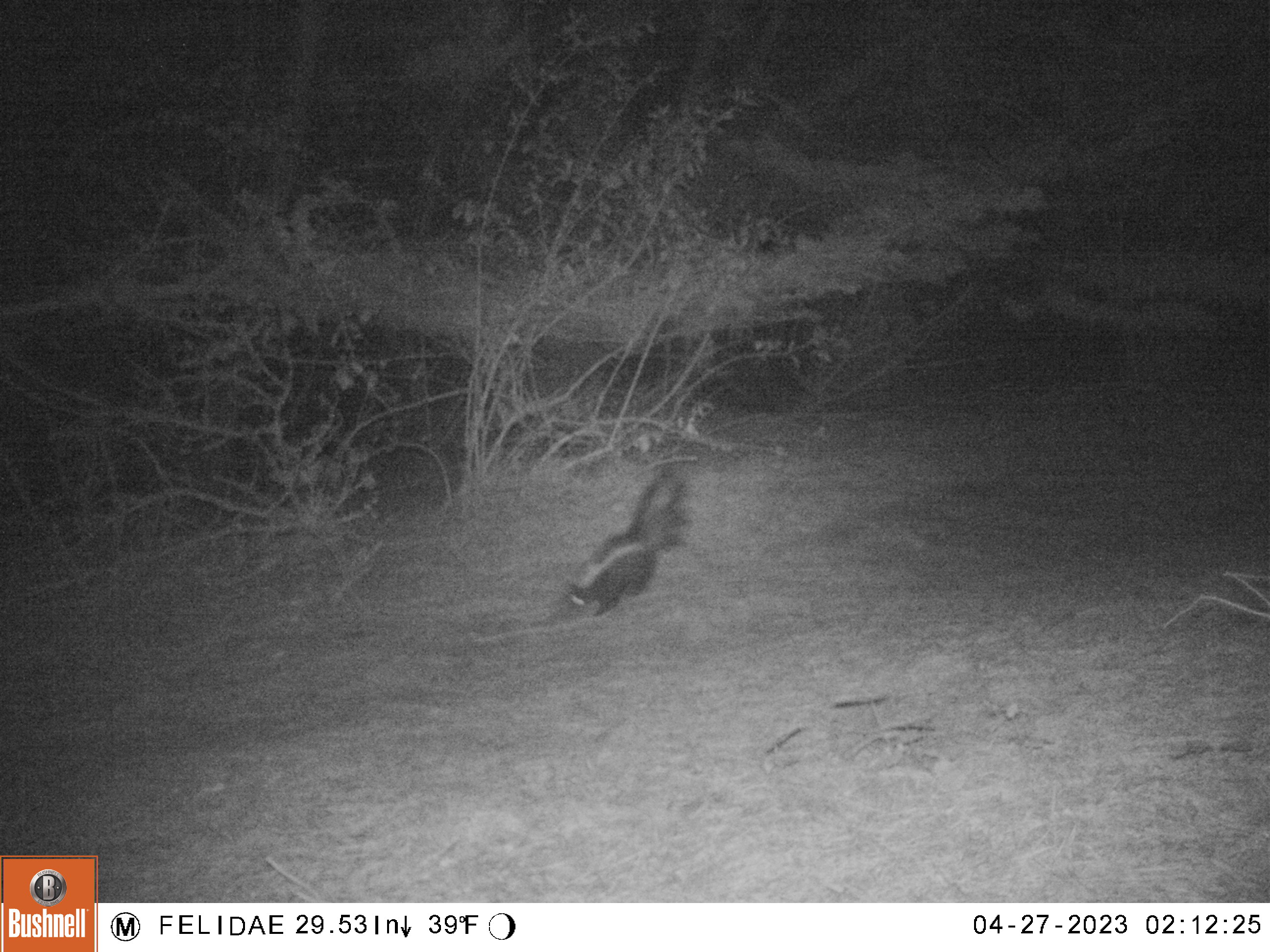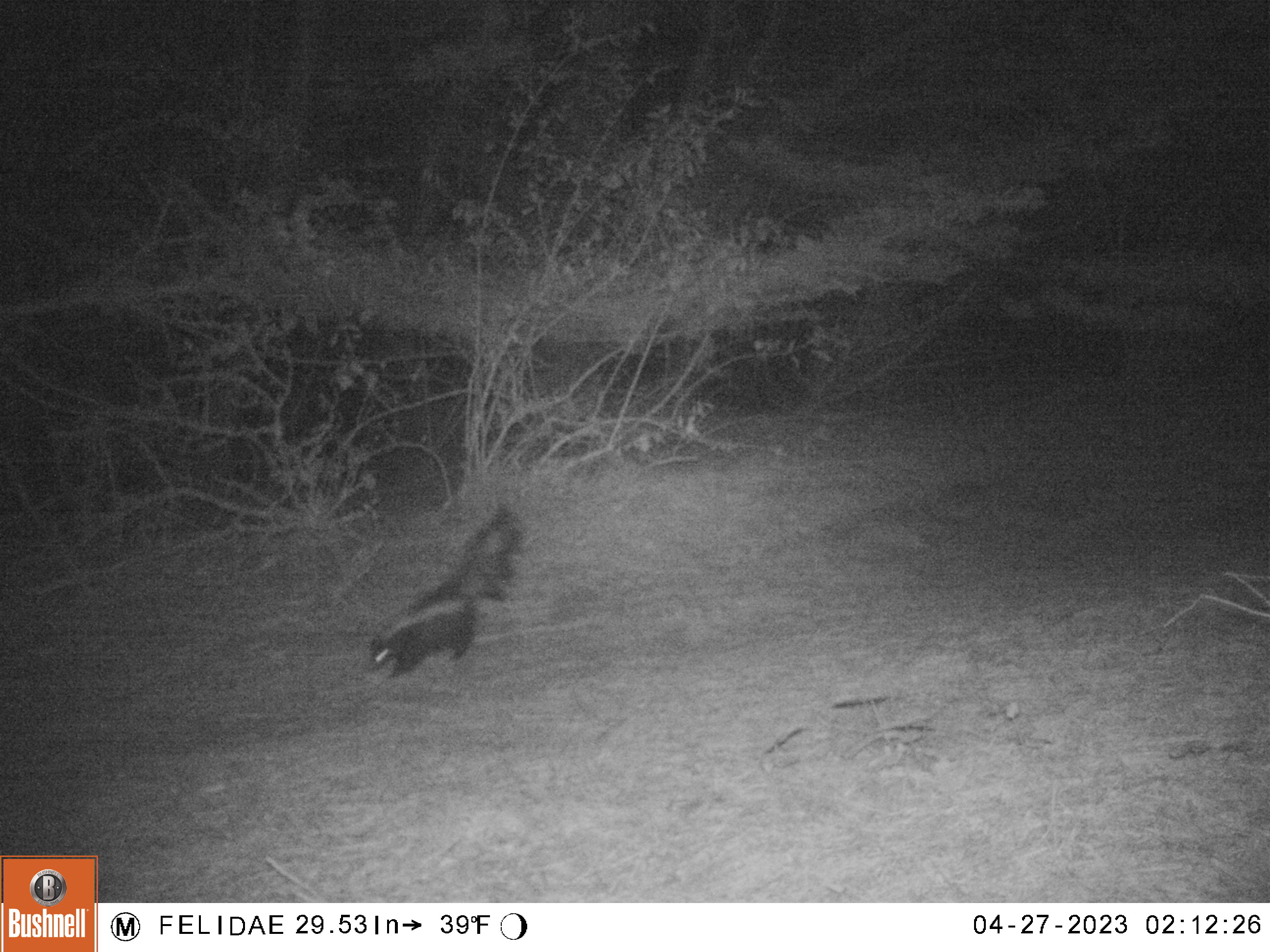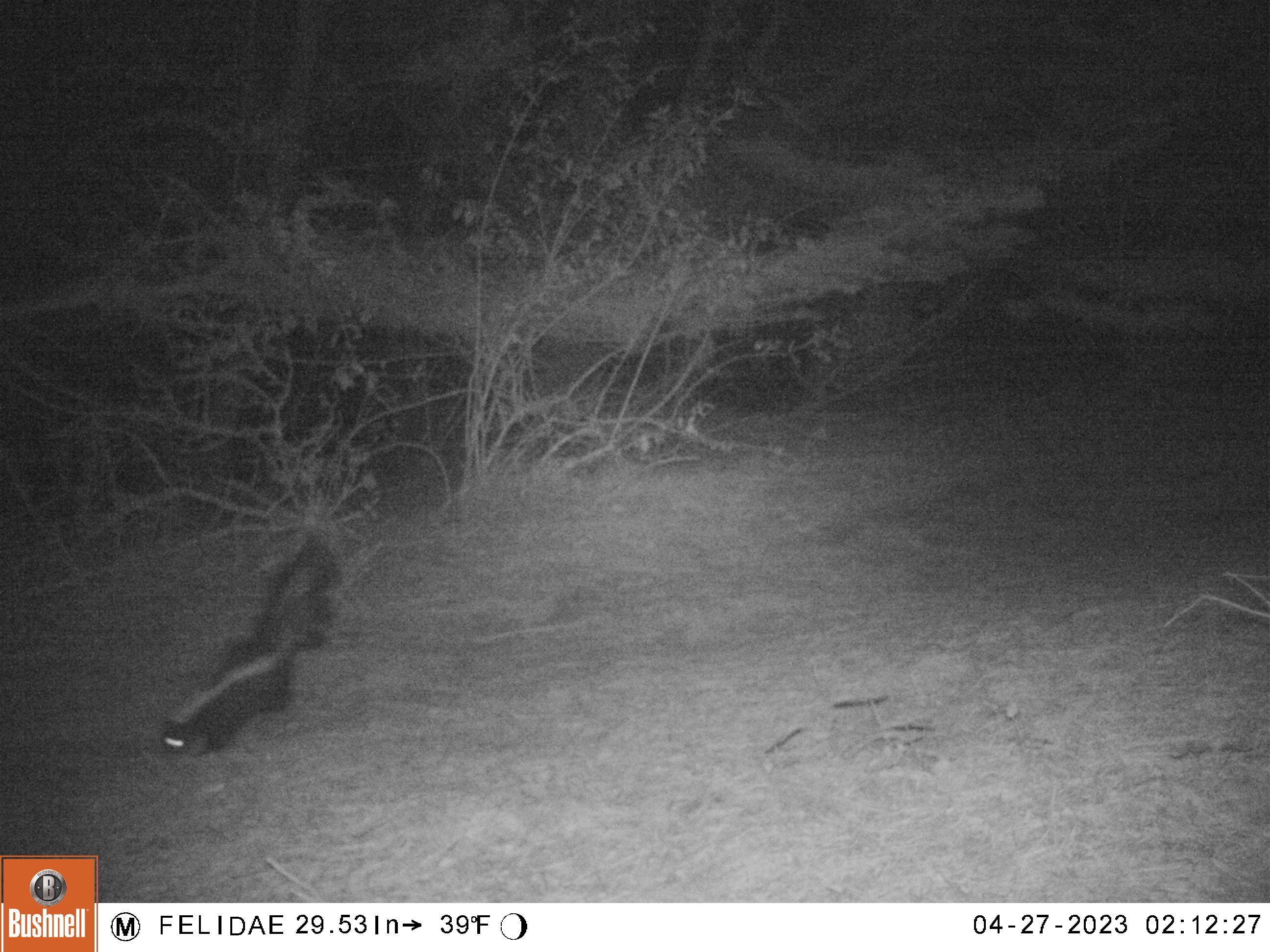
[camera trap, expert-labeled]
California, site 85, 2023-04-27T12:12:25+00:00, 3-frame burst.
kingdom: Animalia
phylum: Chordata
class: Mammalia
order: Carnivora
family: Mephitidae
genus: Mephitis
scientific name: Mephitis mephitis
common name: striped skunk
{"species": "striped skunk (Mephitis mephitis)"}